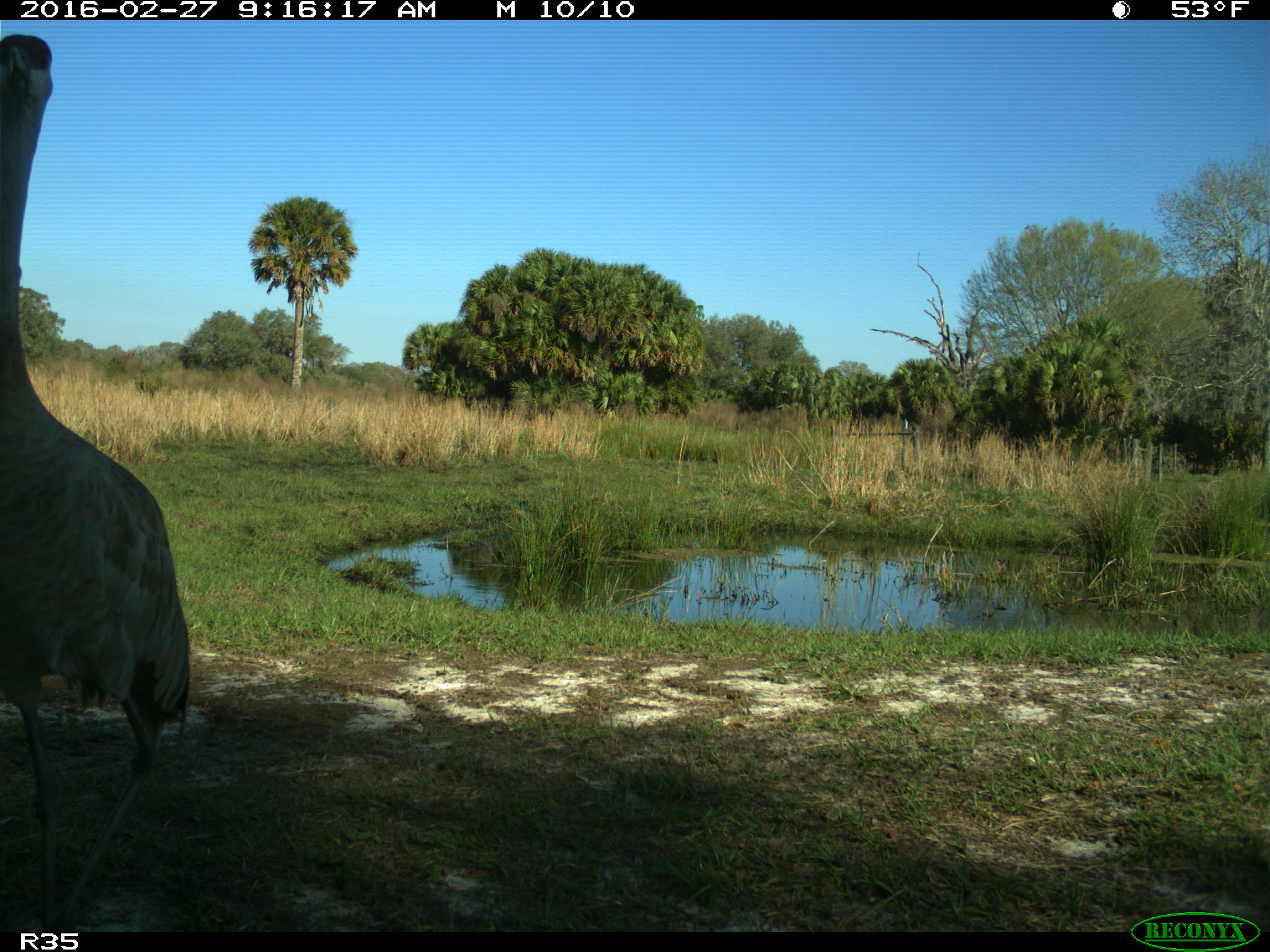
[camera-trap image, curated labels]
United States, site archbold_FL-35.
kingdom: Animalia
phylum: Chordata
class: Aves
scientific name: Aves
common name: birds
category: unidentified bird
Unidentified bird (birds) (Aves).